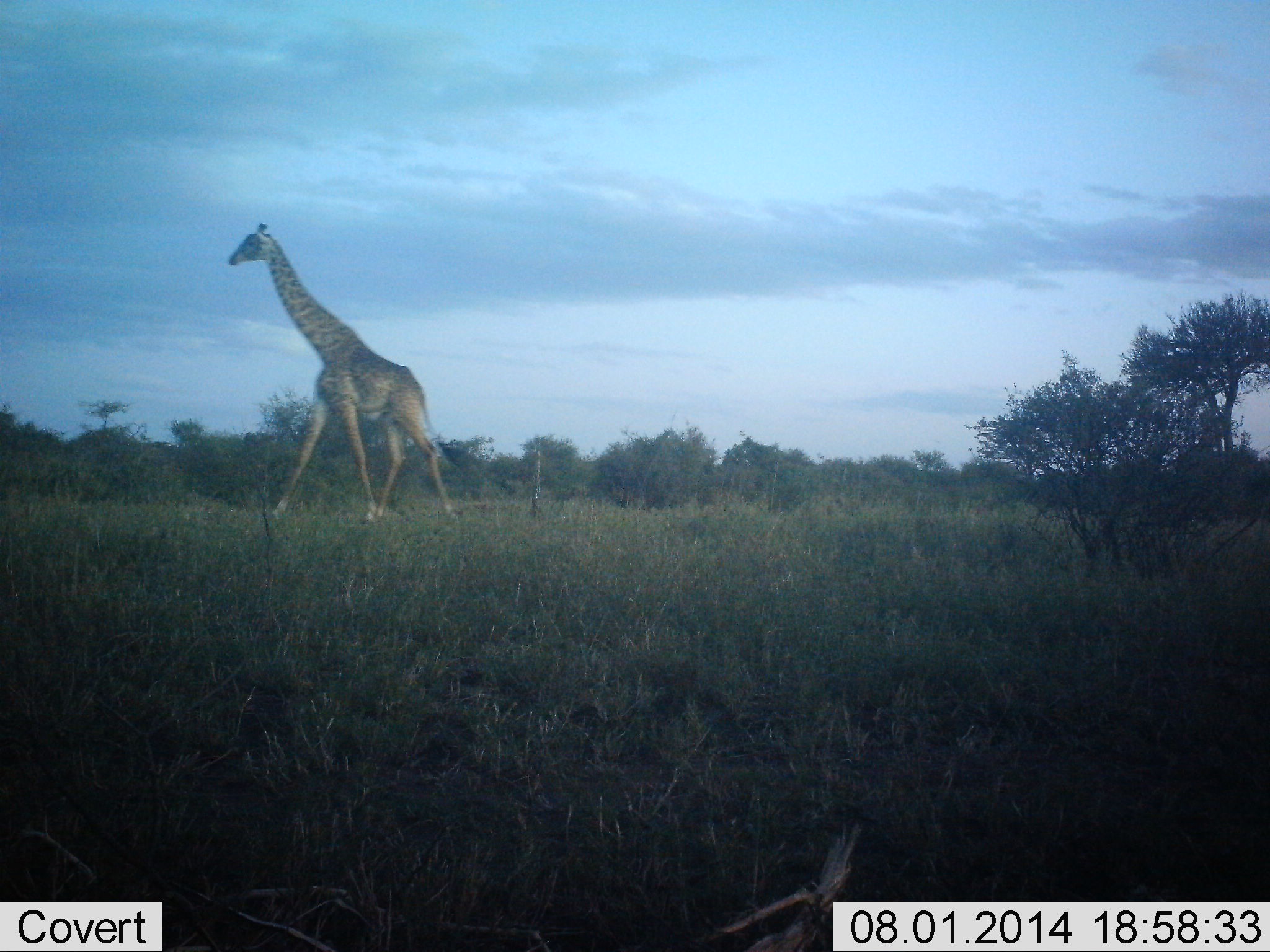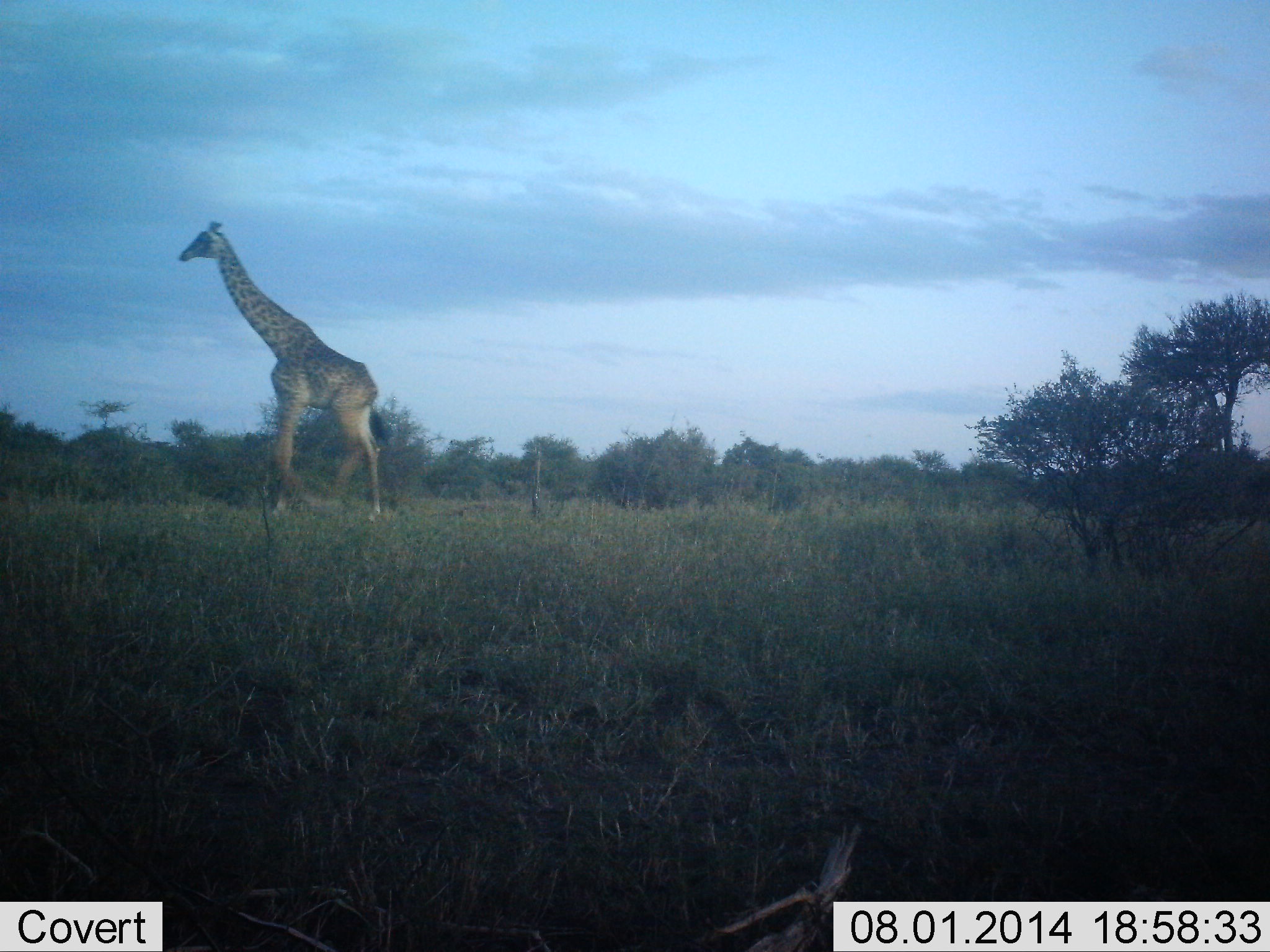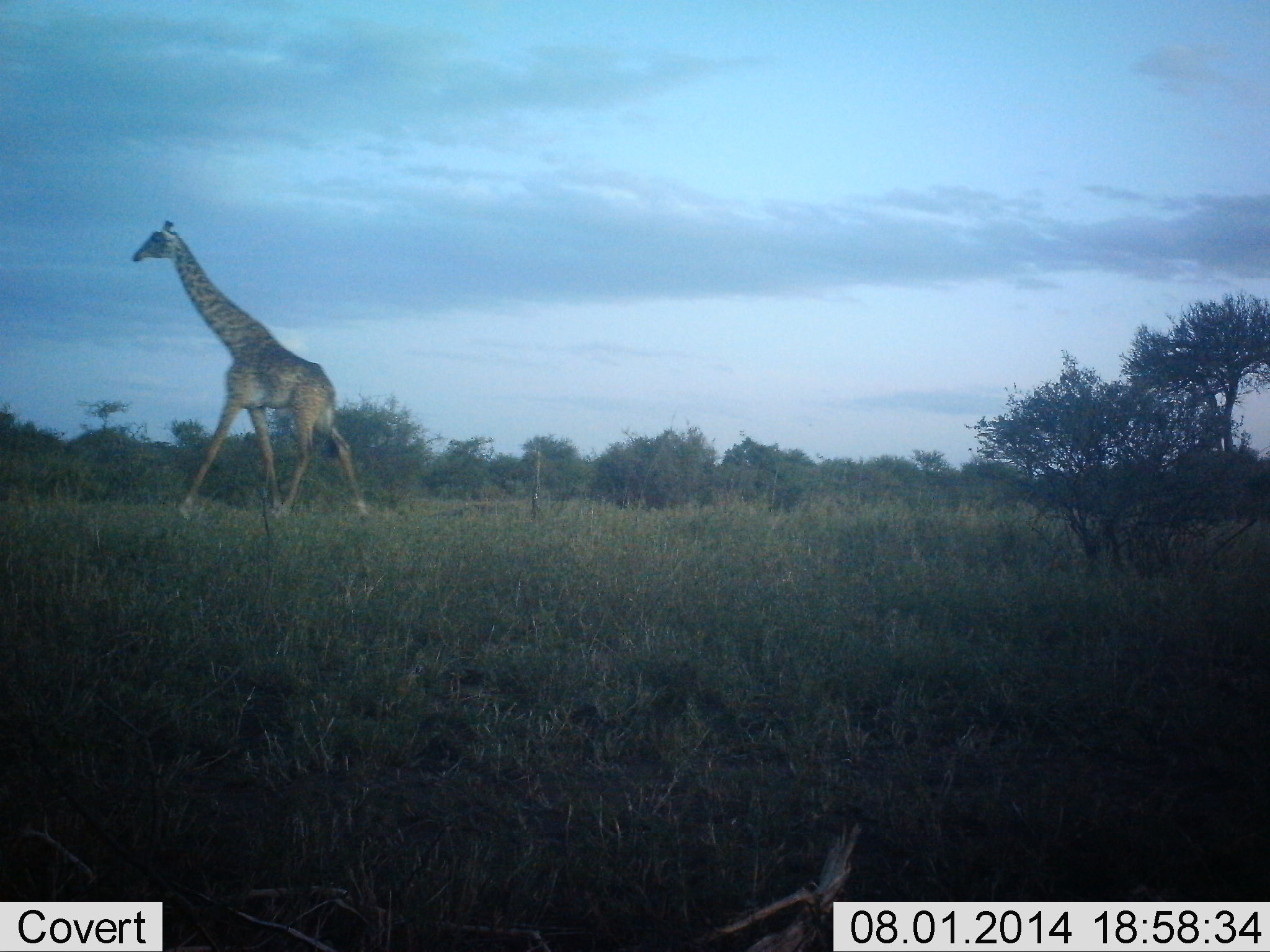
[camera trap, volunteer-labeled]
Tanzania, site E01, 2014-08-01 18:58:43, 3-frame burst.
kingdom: Animalia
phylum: Chordata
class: Mammalia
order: Artiodactyla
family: Giraffidae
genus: Giraffa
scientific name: Giraffa camelopardalis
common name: giraffe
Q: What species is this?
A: Giraffe (Giraffa camelopardalis).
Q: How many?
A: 1.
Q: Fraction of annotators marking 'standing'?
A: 0%.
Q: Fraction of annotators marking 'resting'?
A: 0%.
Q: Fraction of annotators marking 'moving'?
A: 100%.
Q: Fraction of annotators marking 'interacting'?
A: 0%.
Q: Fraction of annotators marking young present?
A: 0%.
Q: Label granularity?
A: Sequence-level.